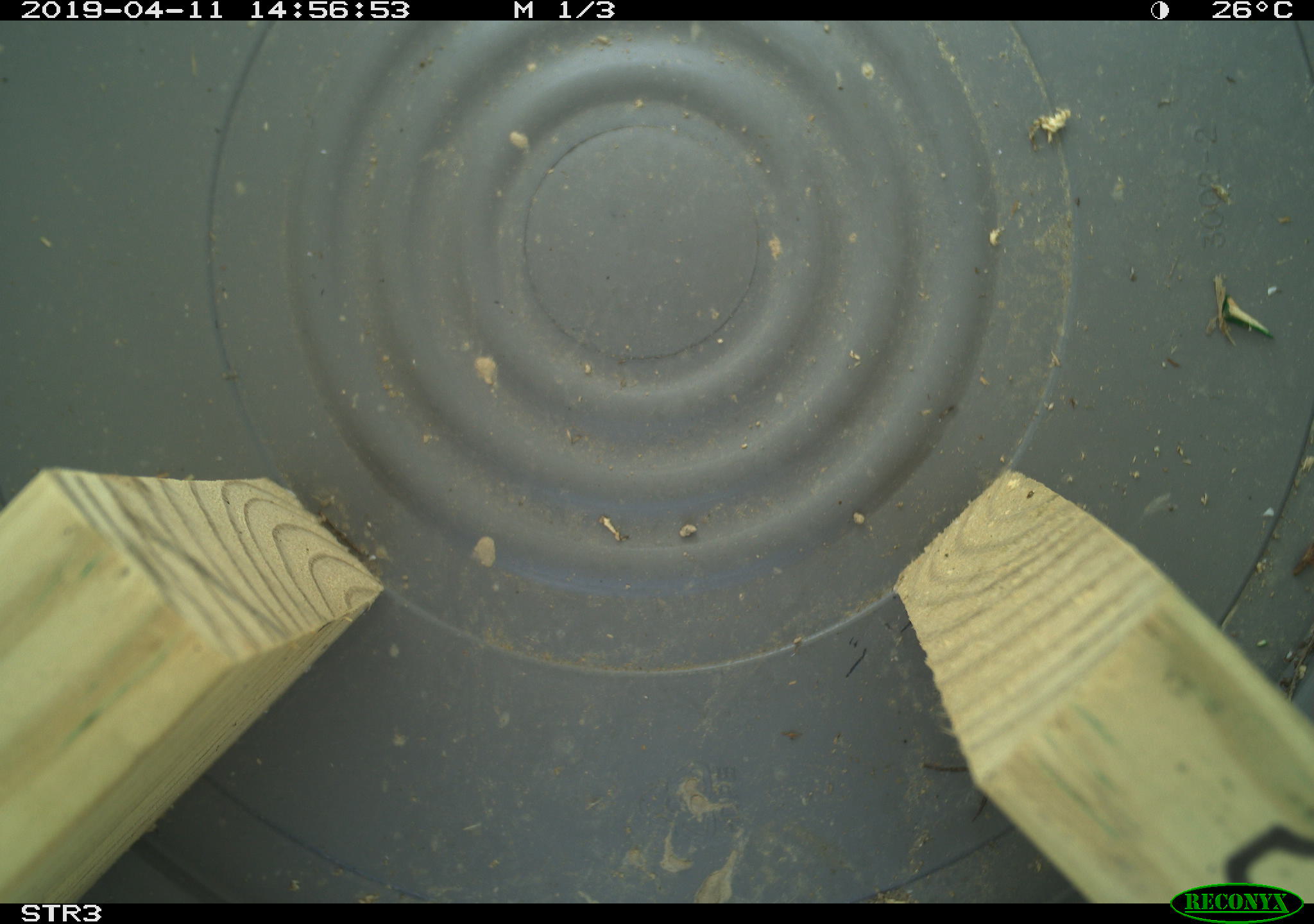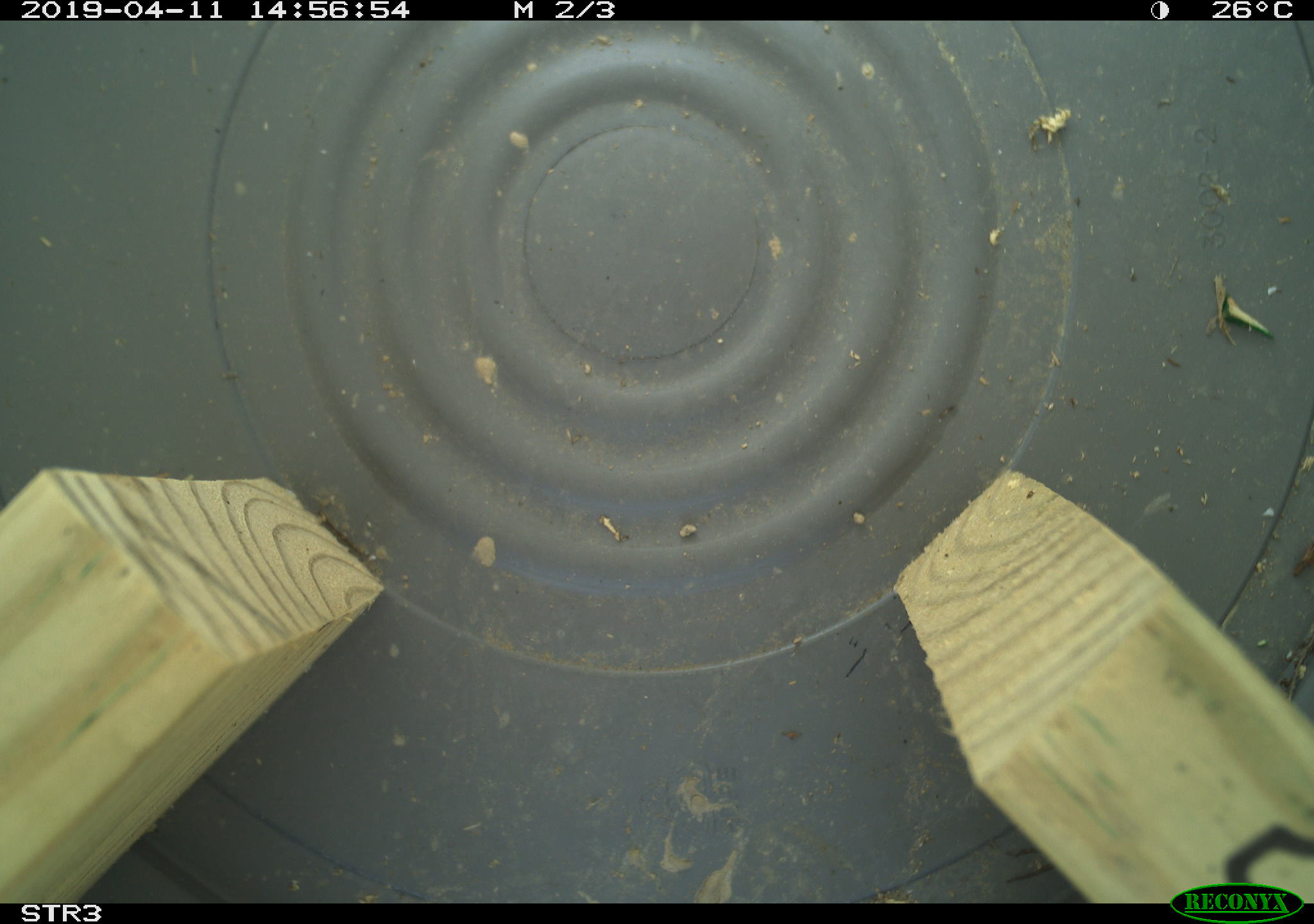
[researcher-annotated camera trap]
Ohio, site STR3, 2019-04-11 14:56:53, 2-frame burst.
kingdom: Animalia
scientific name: Animalia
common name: animal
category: invertebrate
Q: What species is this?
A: Invertebrate (animal) (Animalia).